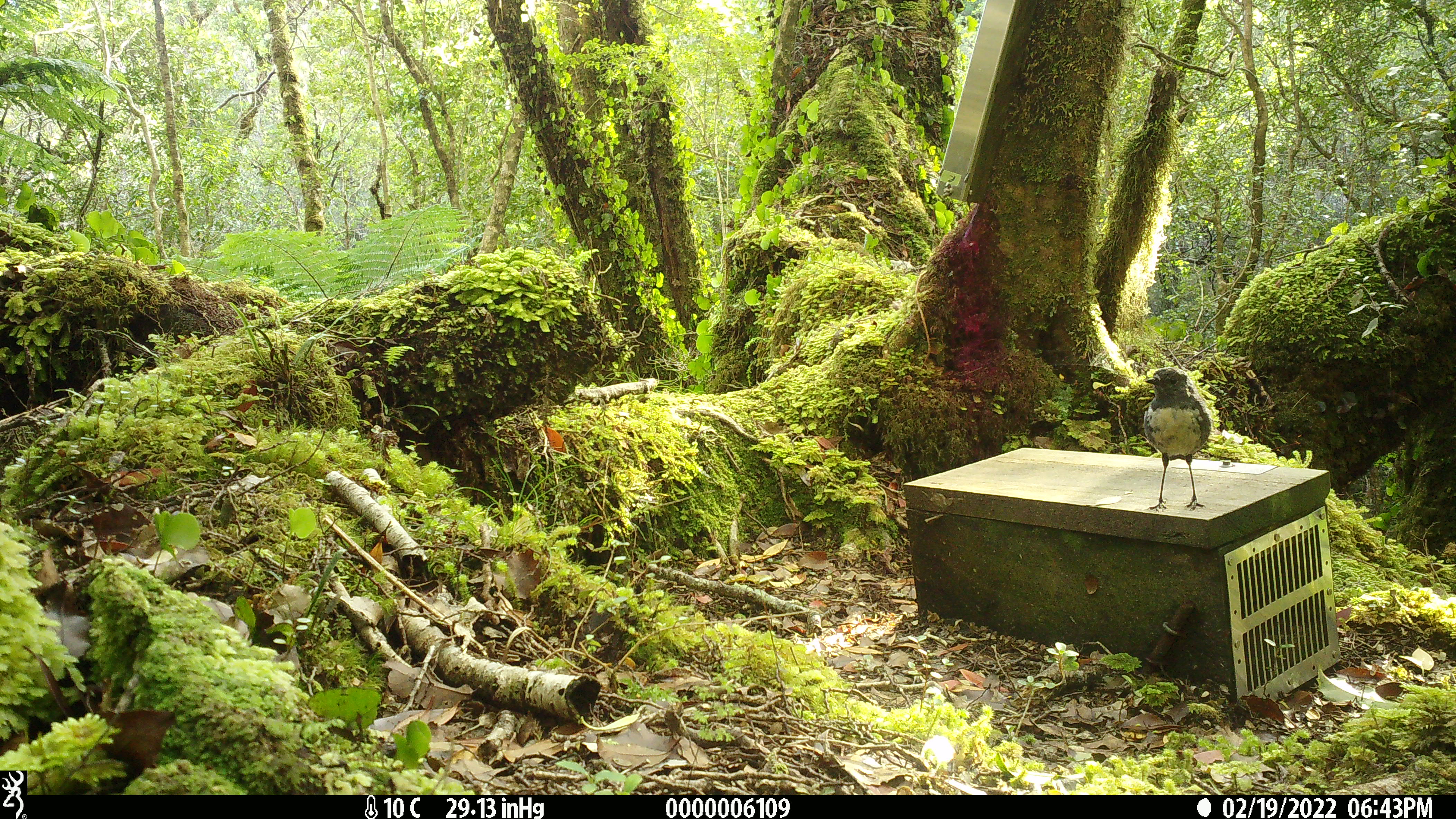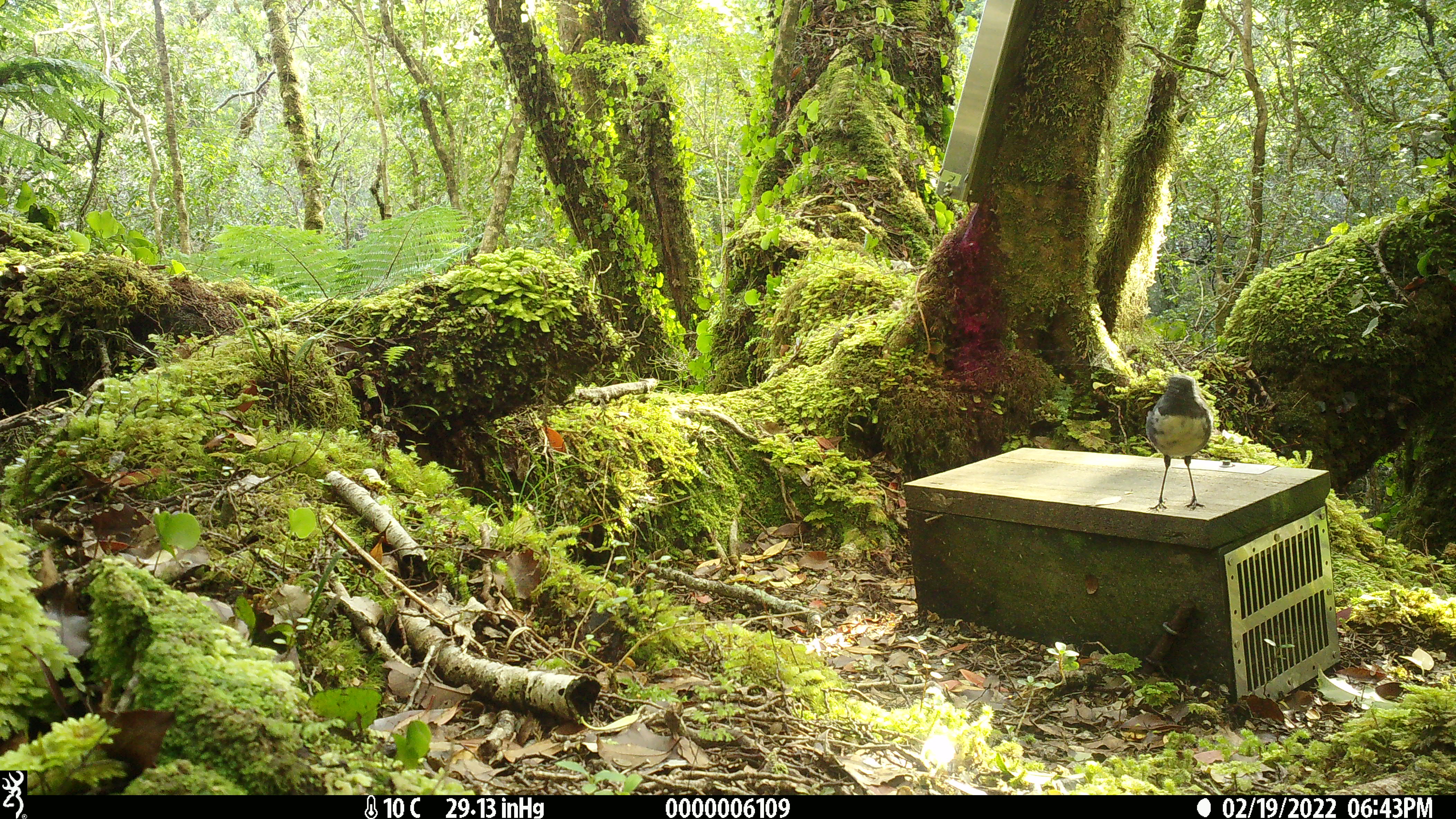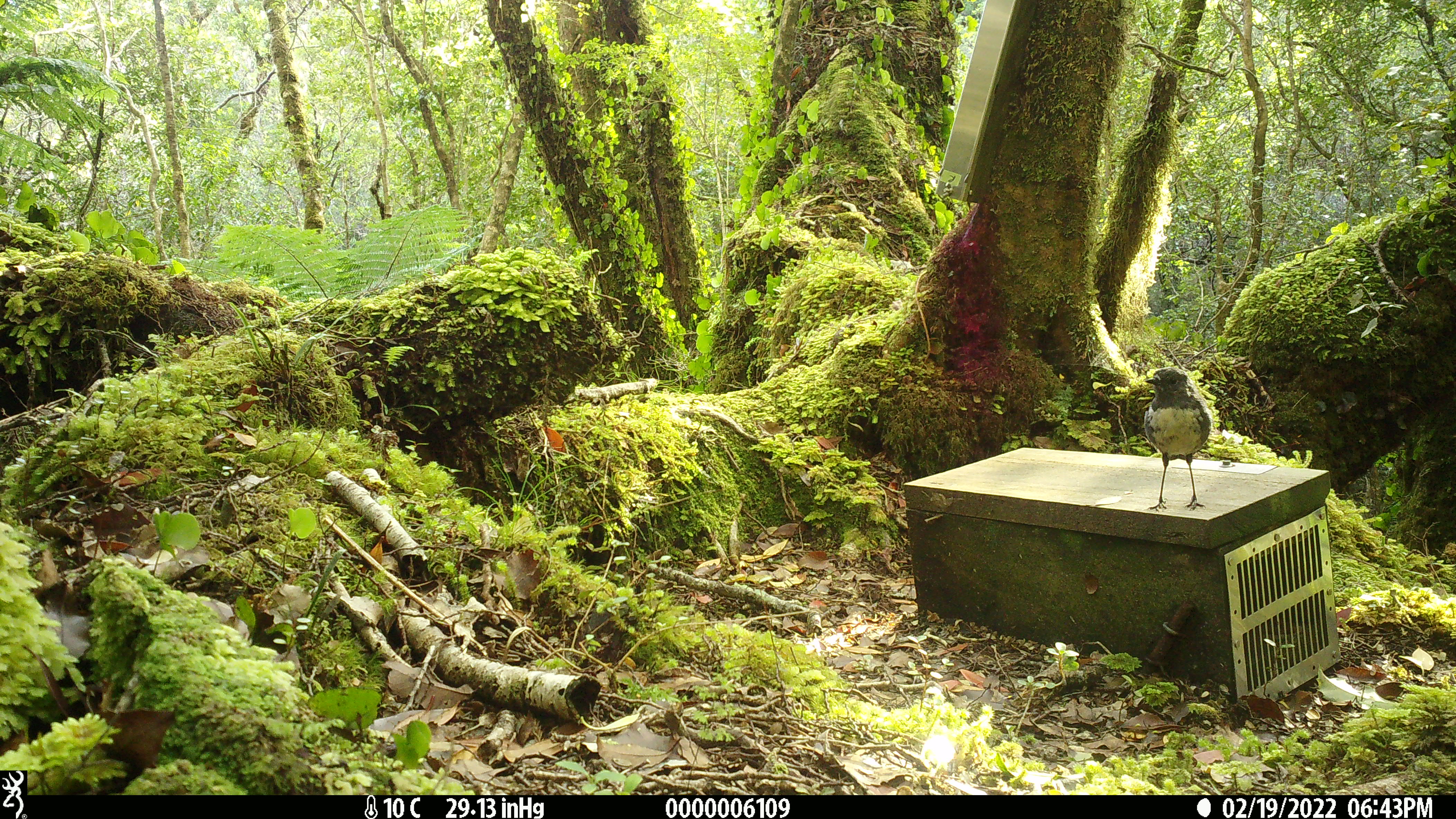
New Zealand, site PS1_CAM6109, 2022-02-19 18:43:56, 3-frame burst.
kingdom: Animalia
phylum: Chordata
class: Aves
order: Passeriformes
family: Petroicidae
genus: Petroica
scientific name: Petroica australis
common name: new zealand robin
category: robin